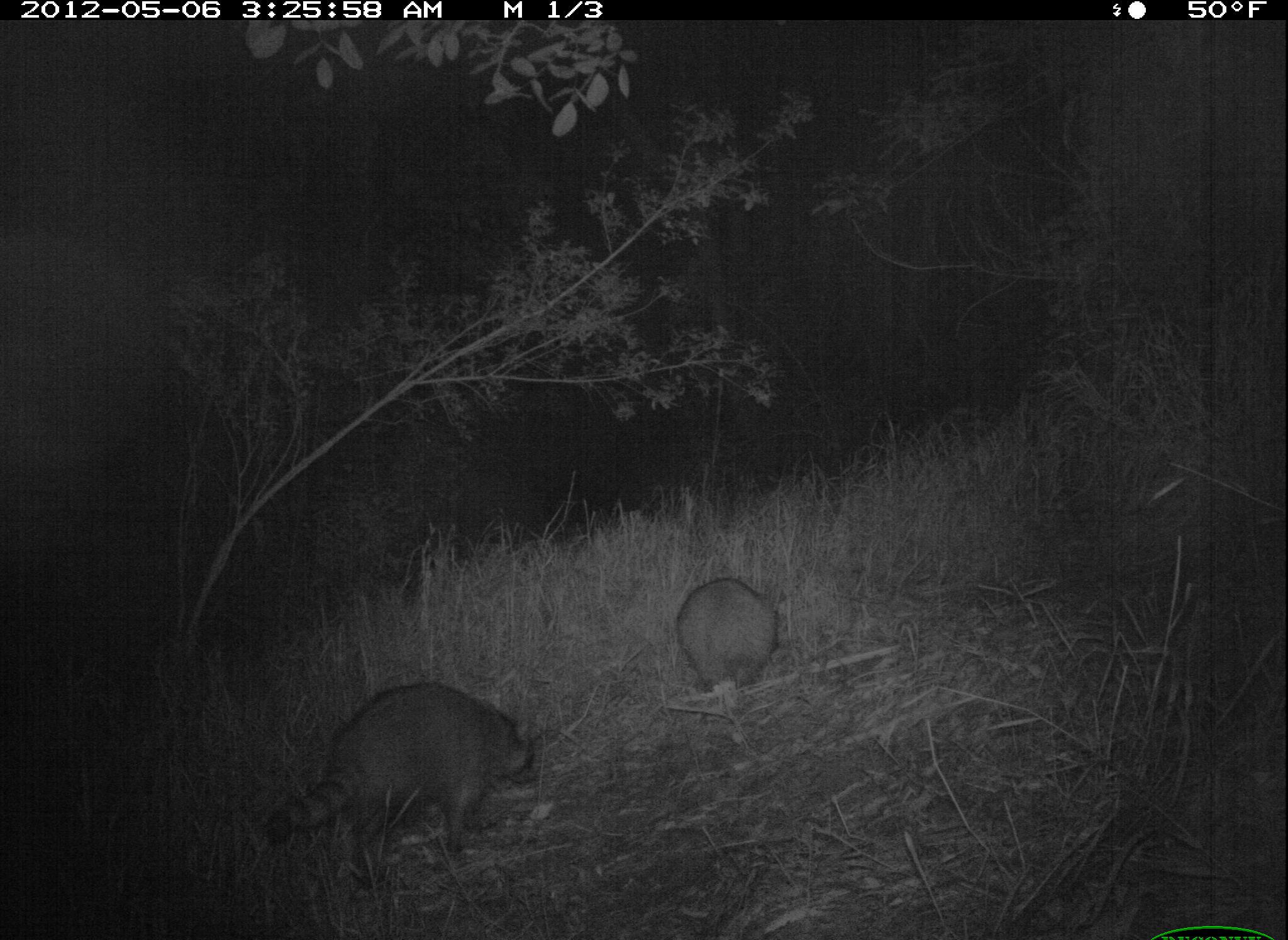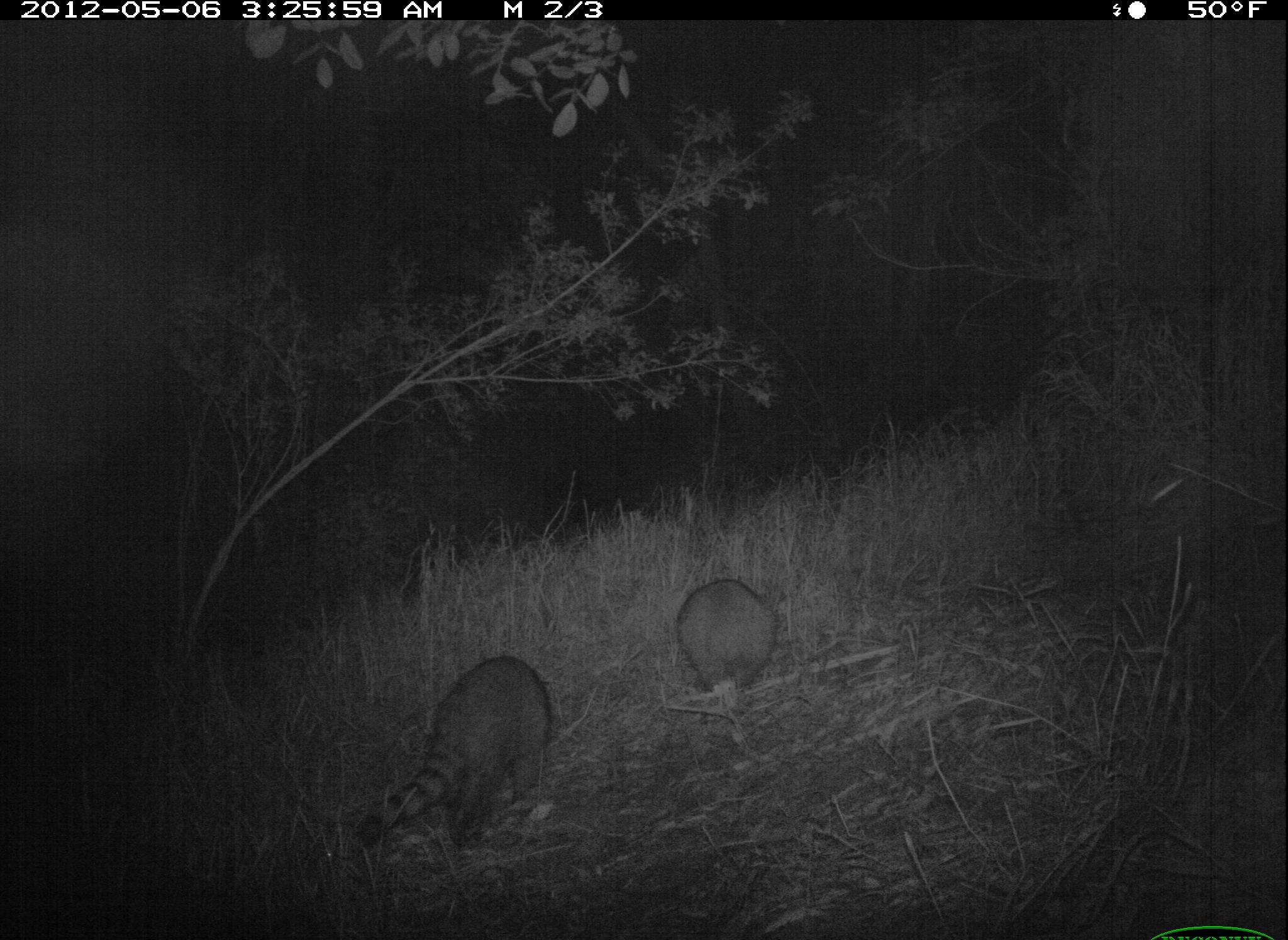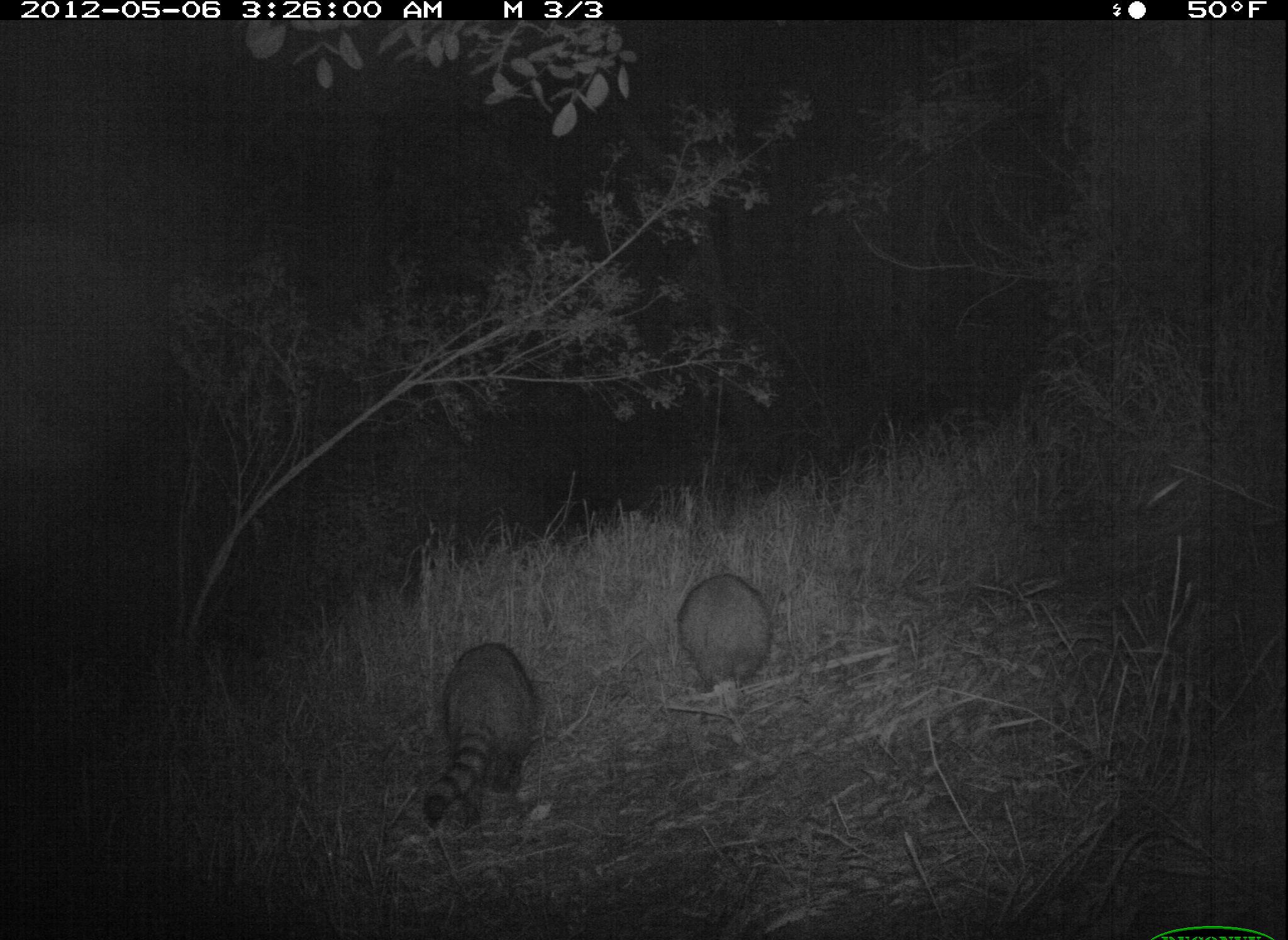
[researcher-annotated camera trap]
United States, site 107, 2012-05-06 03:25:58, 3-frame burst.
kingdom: Animalia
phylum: Chordata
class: Mammalia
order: Carnivora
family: Procyonidae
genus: Procyon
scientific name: Procyon lotor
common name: raccoon